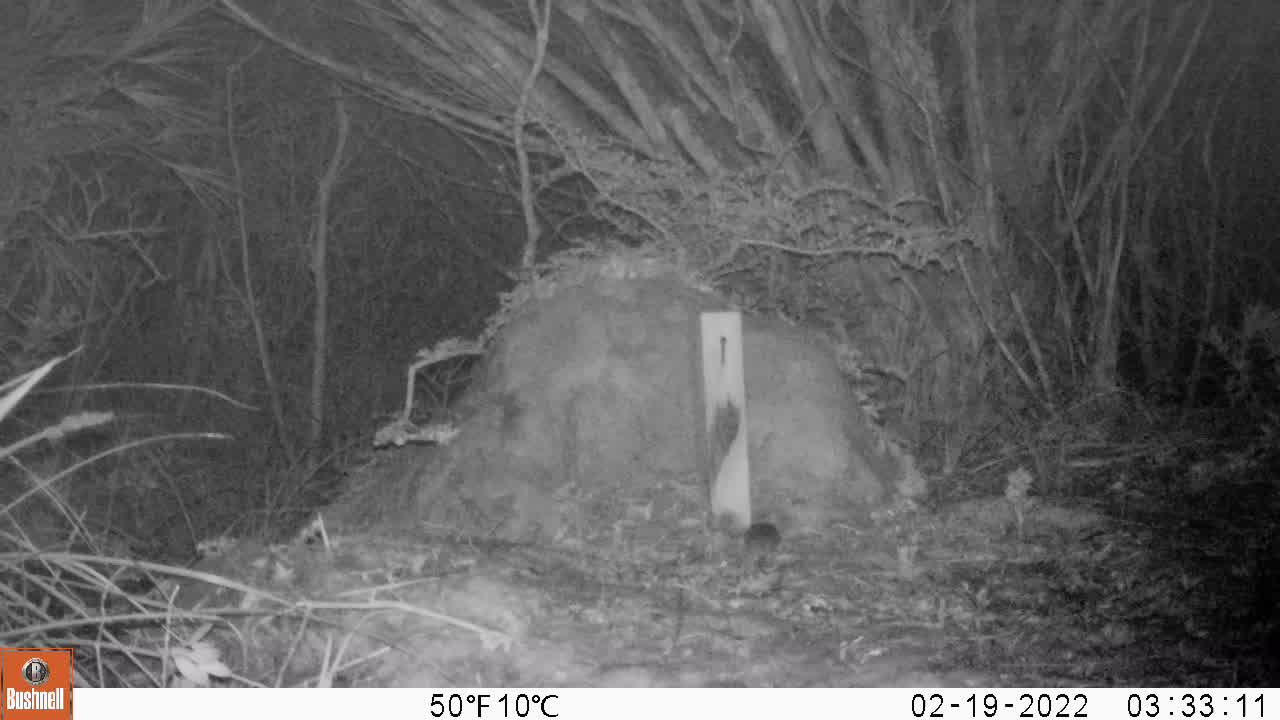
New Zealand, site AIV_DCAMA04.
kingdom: Animalia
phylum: Chordata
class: Mammalia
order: Rodentia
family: Muridae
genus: Mus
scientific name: Mus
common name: mouse